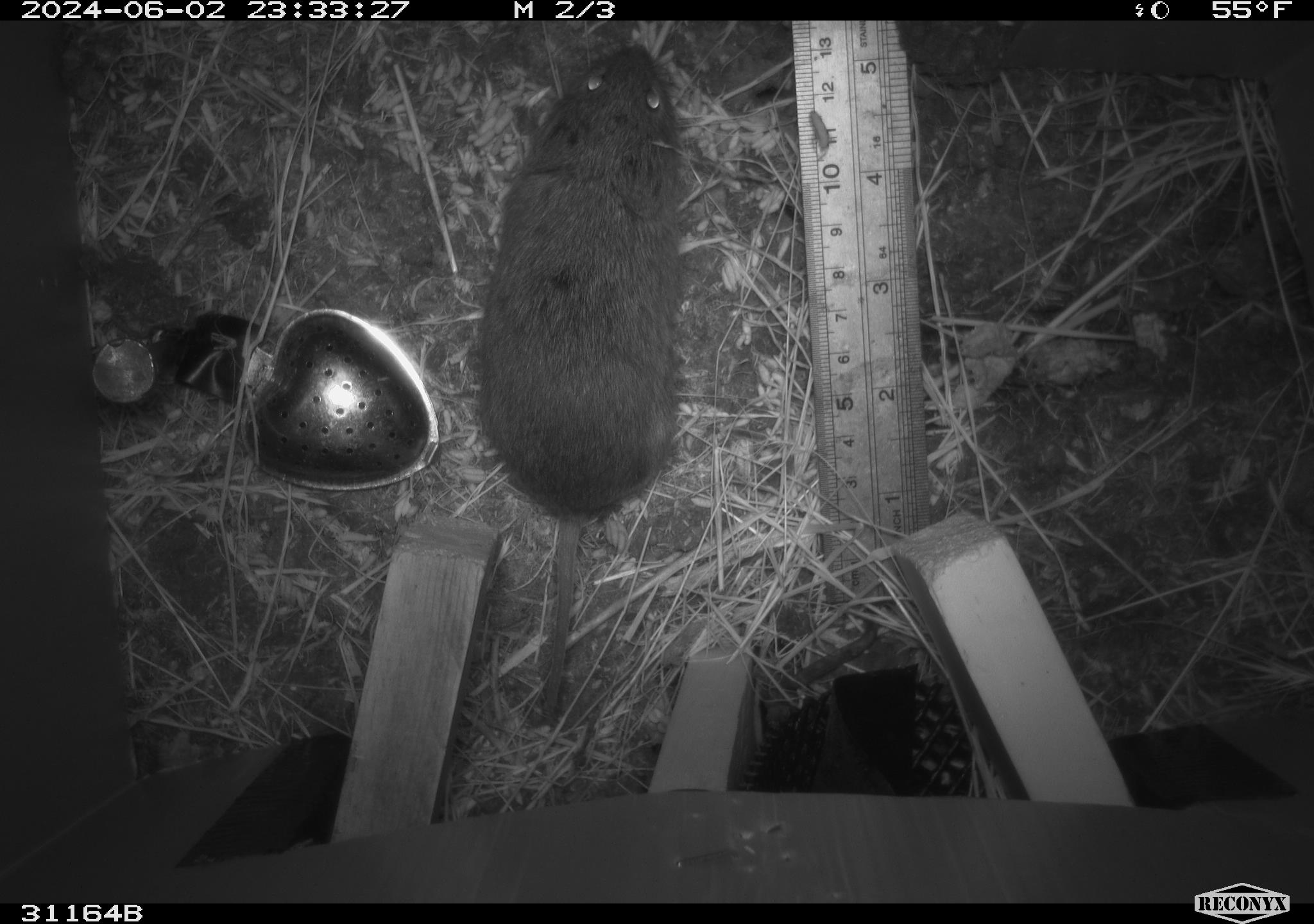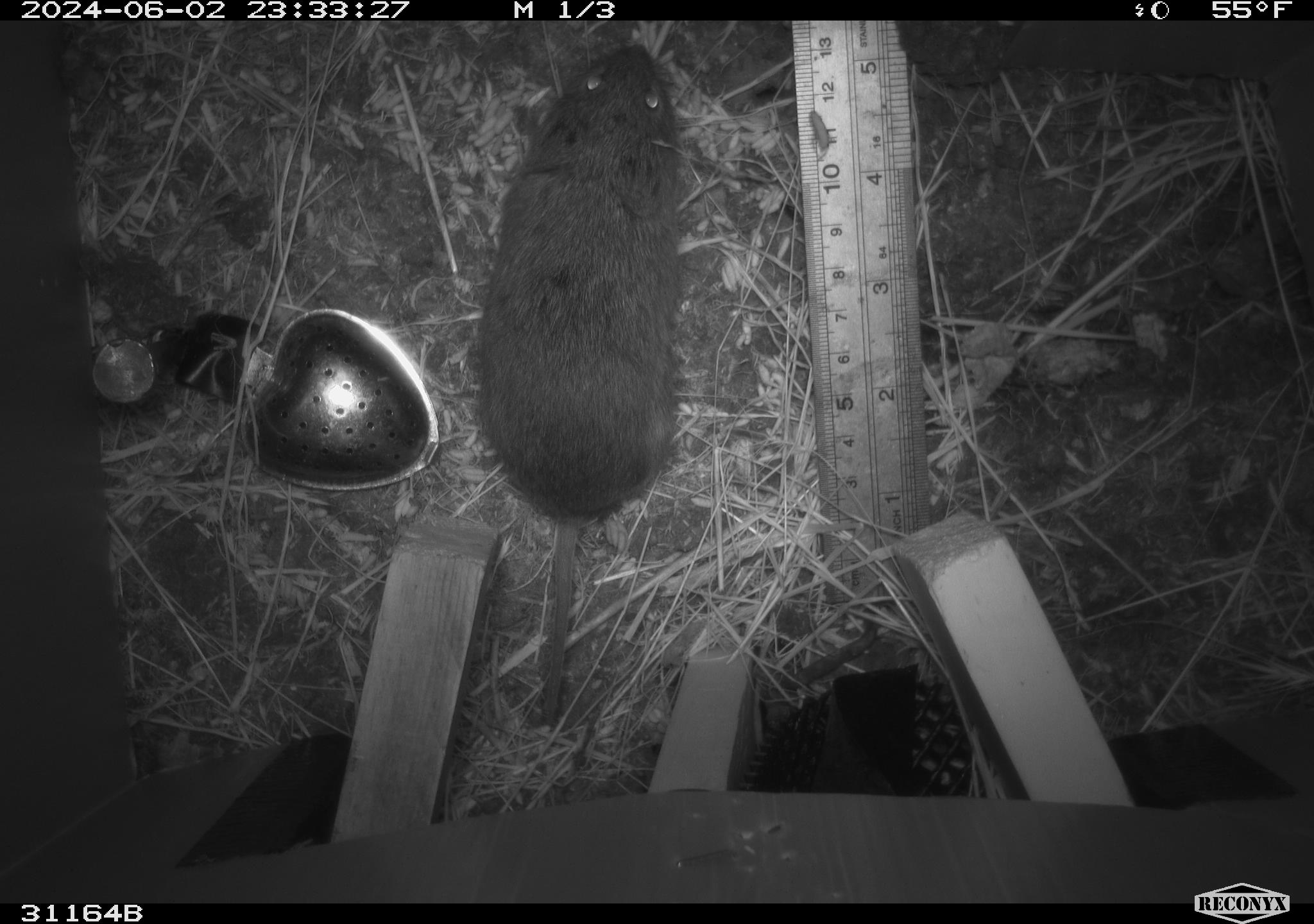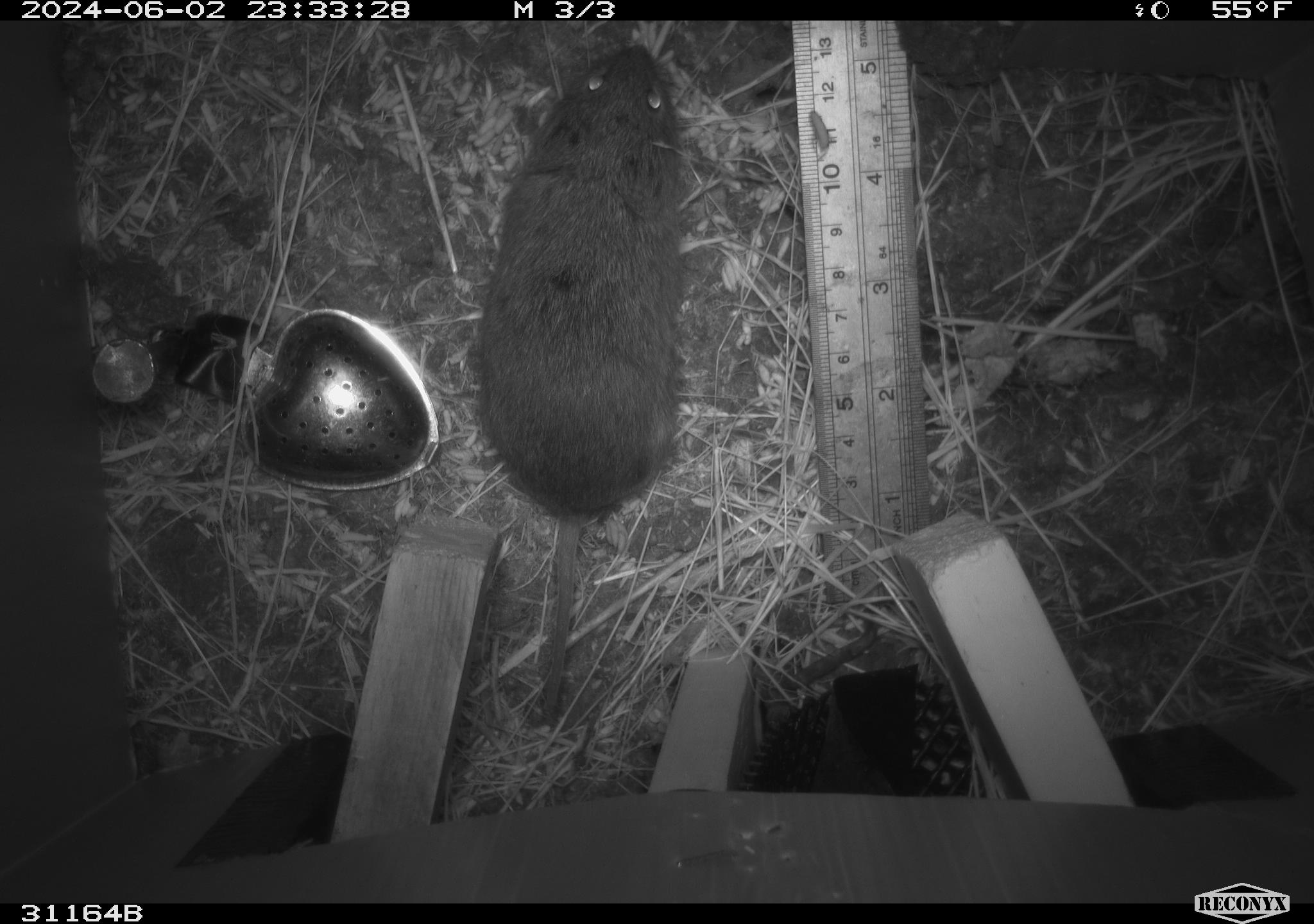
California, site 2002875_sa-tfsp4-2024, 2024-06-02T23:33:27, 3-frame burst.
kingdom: Animalia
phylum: Chordata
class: Mammalia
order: Rodentia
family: Cricetidae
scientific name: Arvicolinae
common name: voles, lemmings, and muskrats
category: arvicolinae subfamily